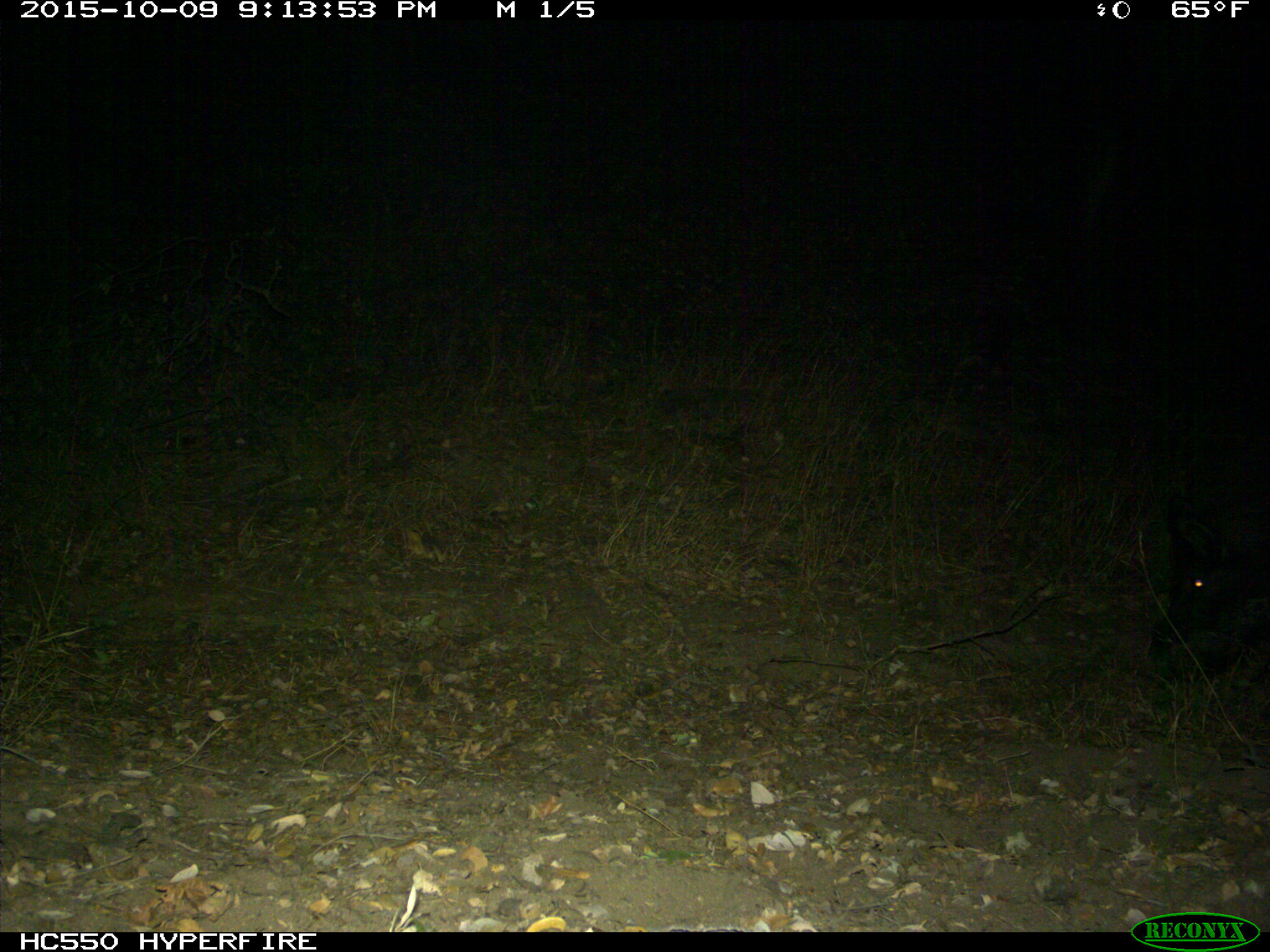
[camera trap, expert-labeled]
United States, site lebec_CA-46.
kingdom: Animalia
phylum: Chordata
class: Mammalia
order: Artiodactyla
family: Suidae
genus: Sus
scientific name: Sus scrofa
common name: wild boar